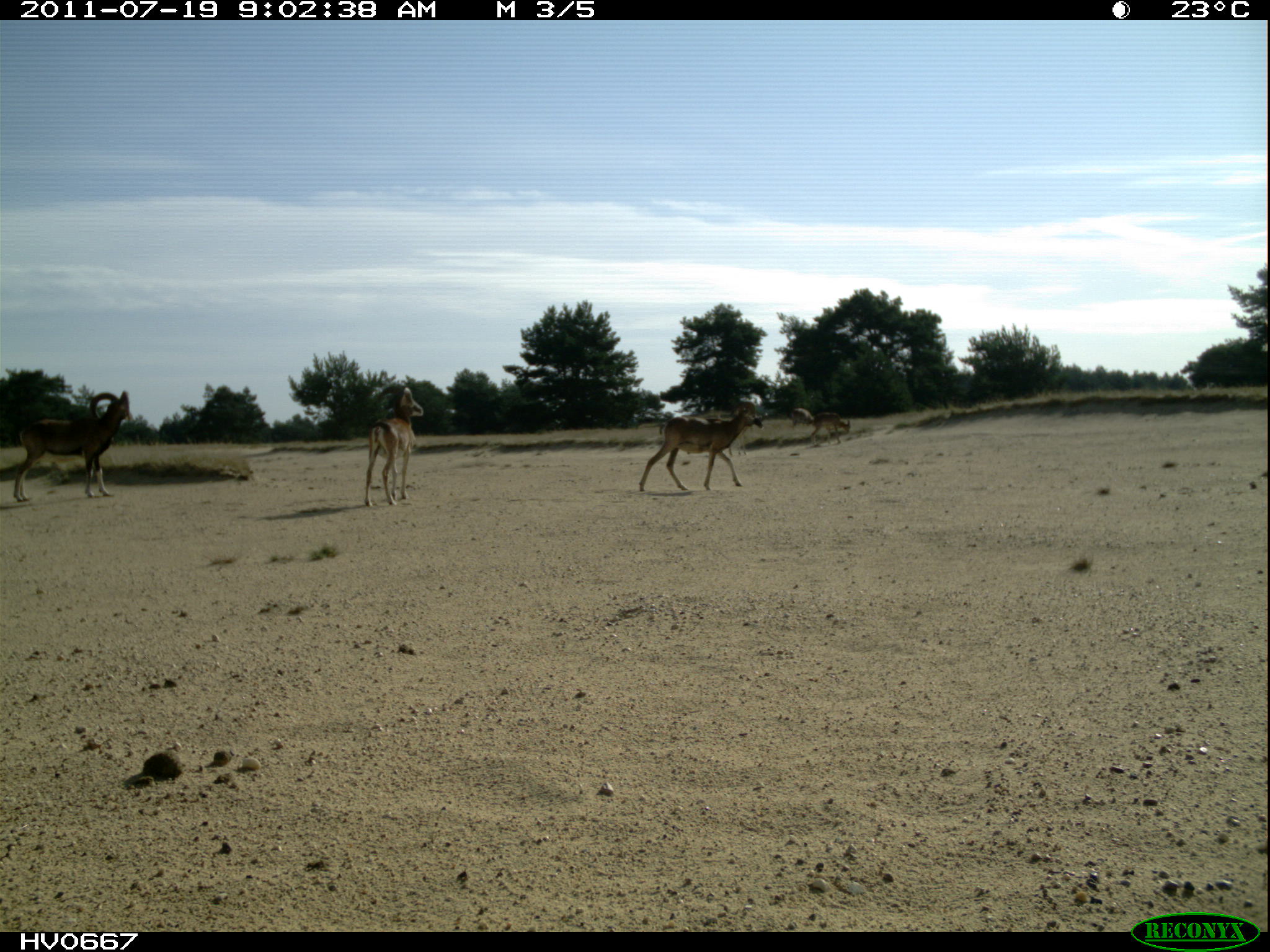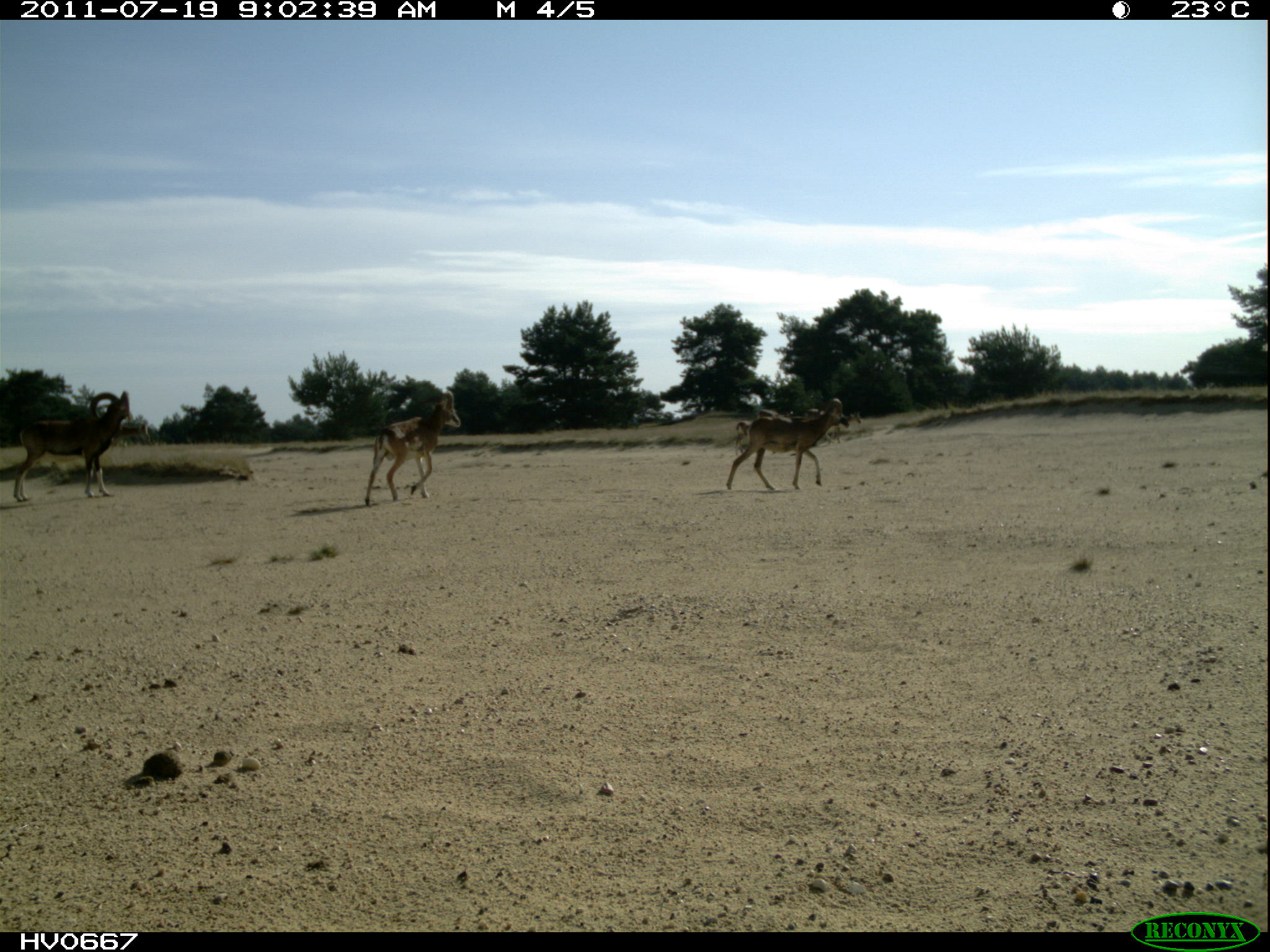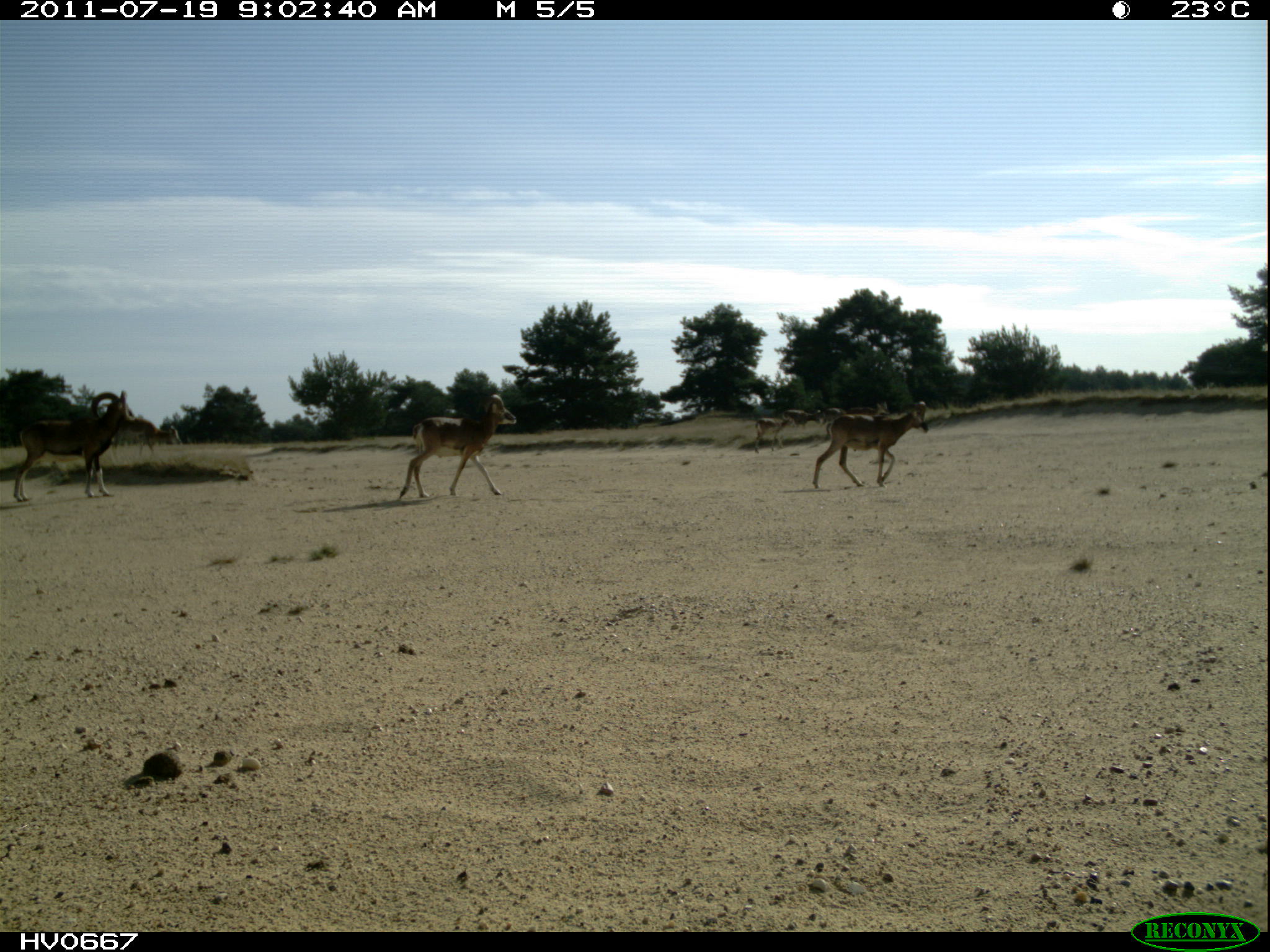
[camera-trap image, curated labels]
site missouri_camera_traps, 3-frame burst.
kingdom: Animalia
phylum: Chordata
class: Mammalia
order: Artiodactyla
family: Bovidae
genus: Ovis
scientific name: Ovis ammon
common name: mouflon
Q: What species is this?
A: Mouflon (Ovis ammon).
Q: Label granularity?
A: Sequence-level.